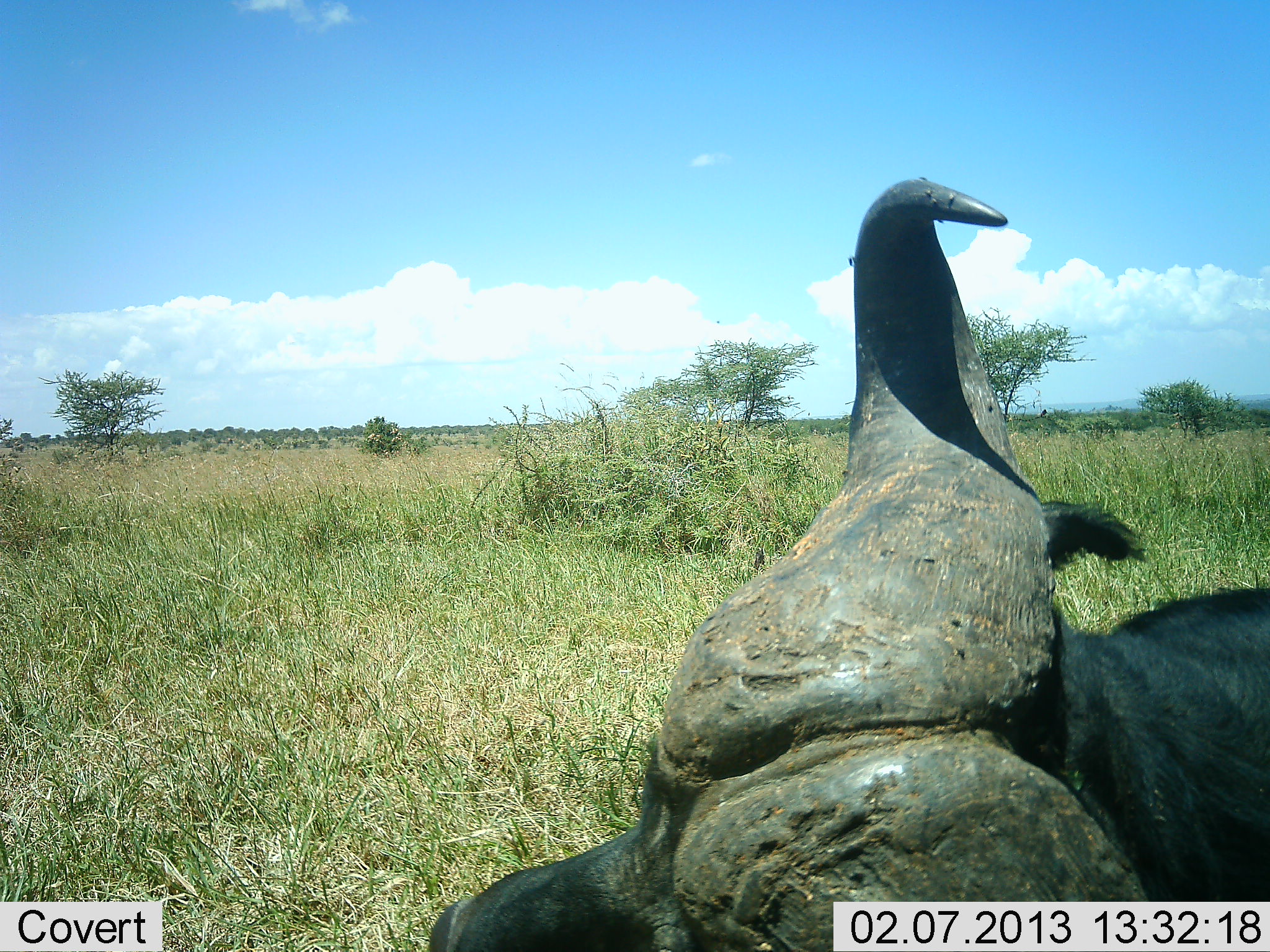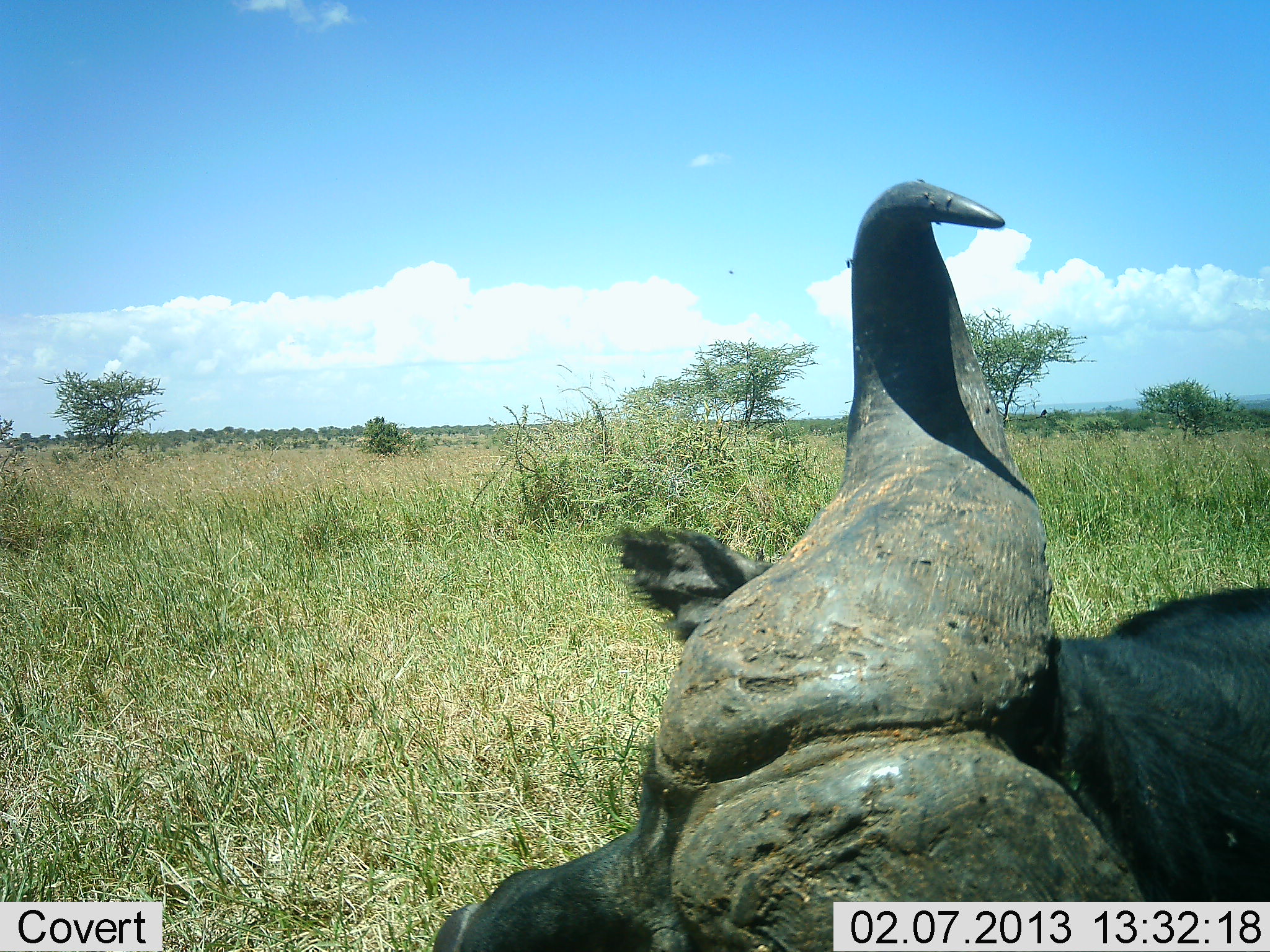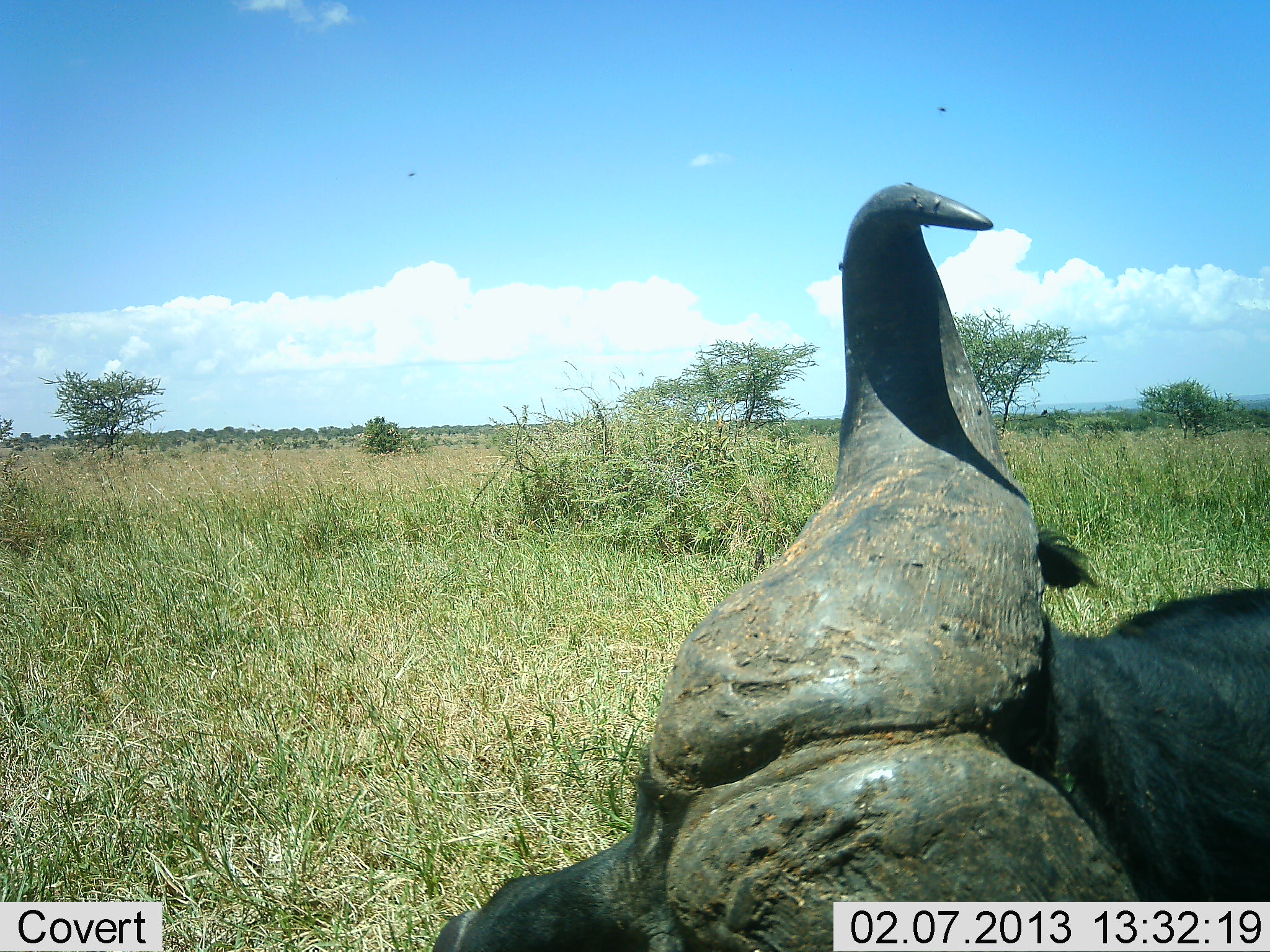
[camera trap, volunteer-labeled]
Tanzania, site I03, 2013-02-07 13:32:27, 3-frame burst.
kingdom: Animalia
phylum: Chordata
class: Mammalia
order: Artiodactyla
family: Bovidae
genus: Syncerus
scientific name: Syncerus caffer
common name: cape buffalo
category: buffalo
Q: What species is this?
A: Buffalo (cape buffalo) (Syncerus caffer).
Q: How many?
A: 1.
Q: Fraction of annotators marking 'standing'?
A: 26%.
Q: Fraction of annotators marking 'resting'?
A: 68%.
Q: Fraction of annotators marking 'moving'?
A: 0%.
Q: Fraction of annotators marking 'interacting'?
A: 11%.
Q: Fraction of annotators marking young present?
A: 0%.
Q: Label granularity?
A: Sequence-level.